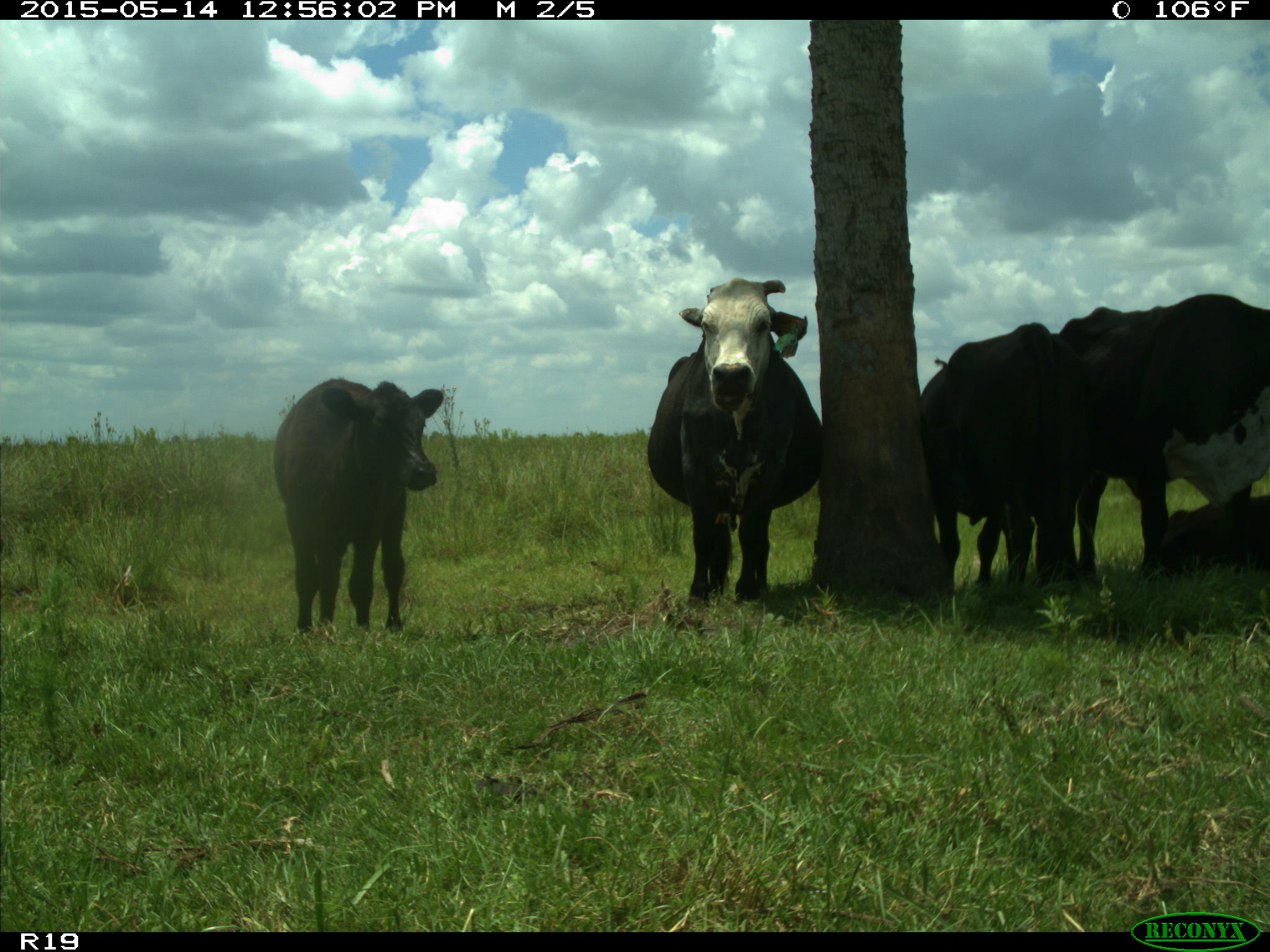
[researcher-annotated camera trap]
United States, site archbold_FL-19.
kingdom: Animalia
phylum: Chordata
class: Mammalia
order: Artiodactyla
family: Bovidae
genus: Bos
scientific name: Bos taurus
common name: domestic cow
Bos taurus (domestic cow).